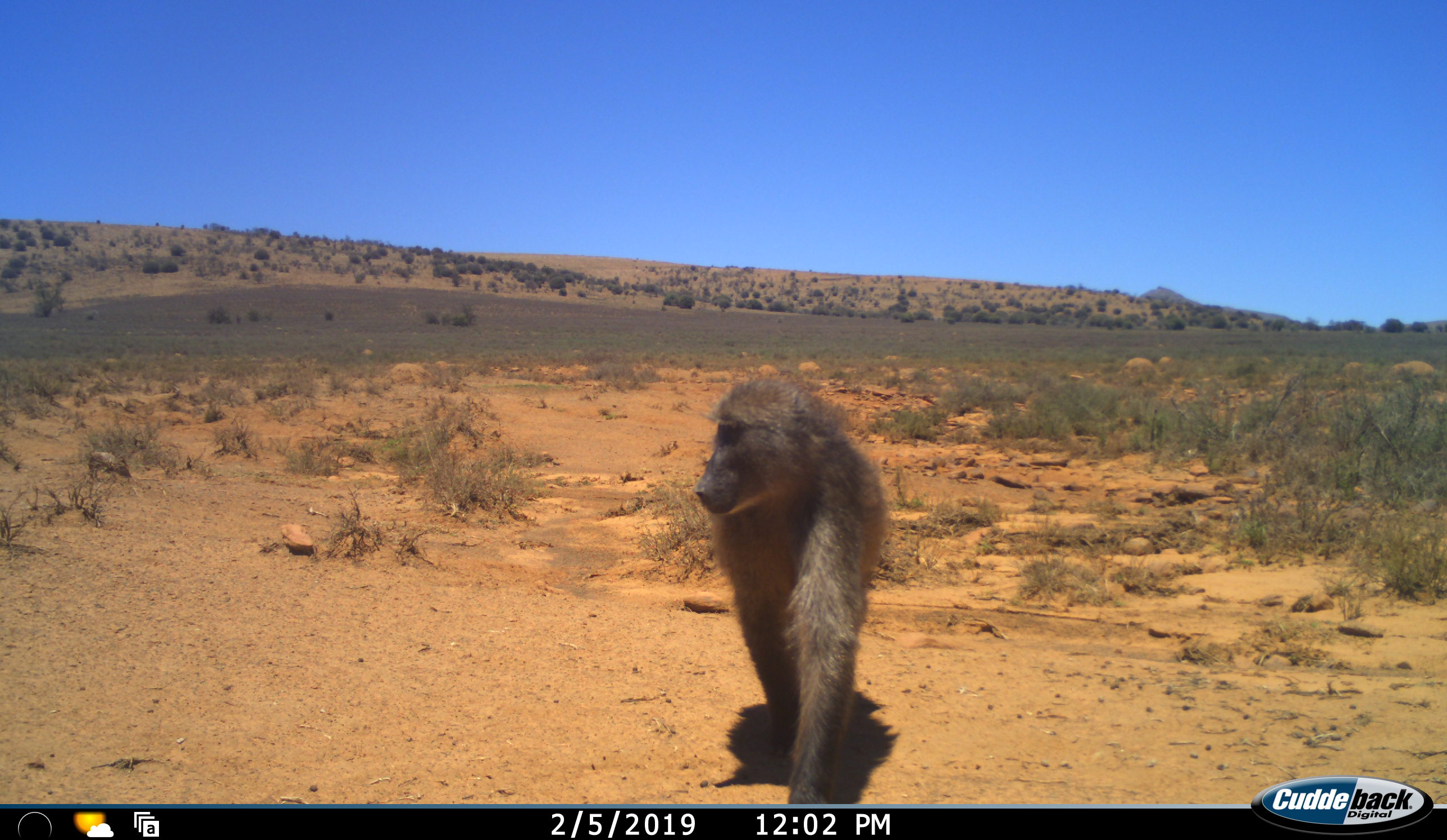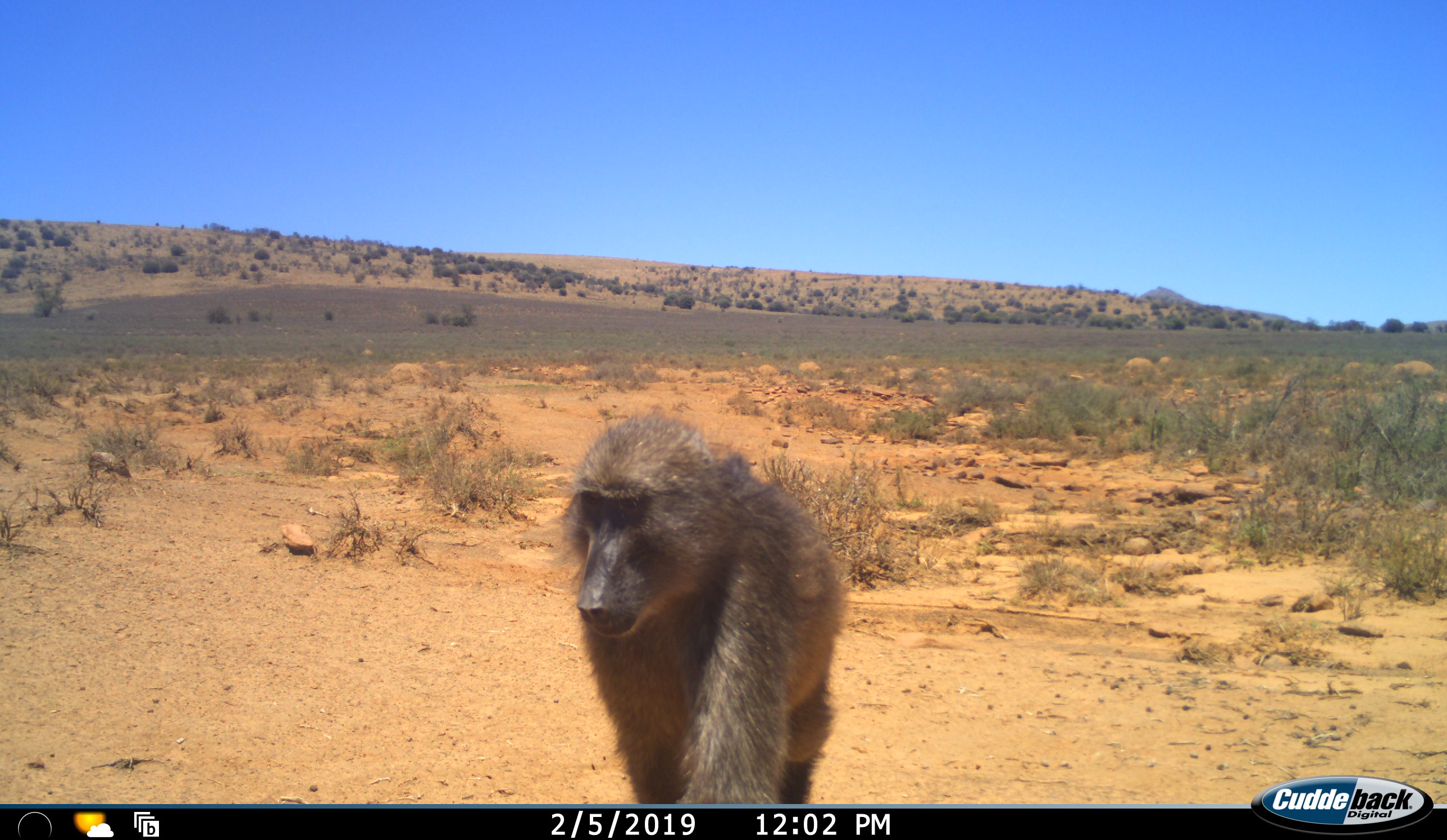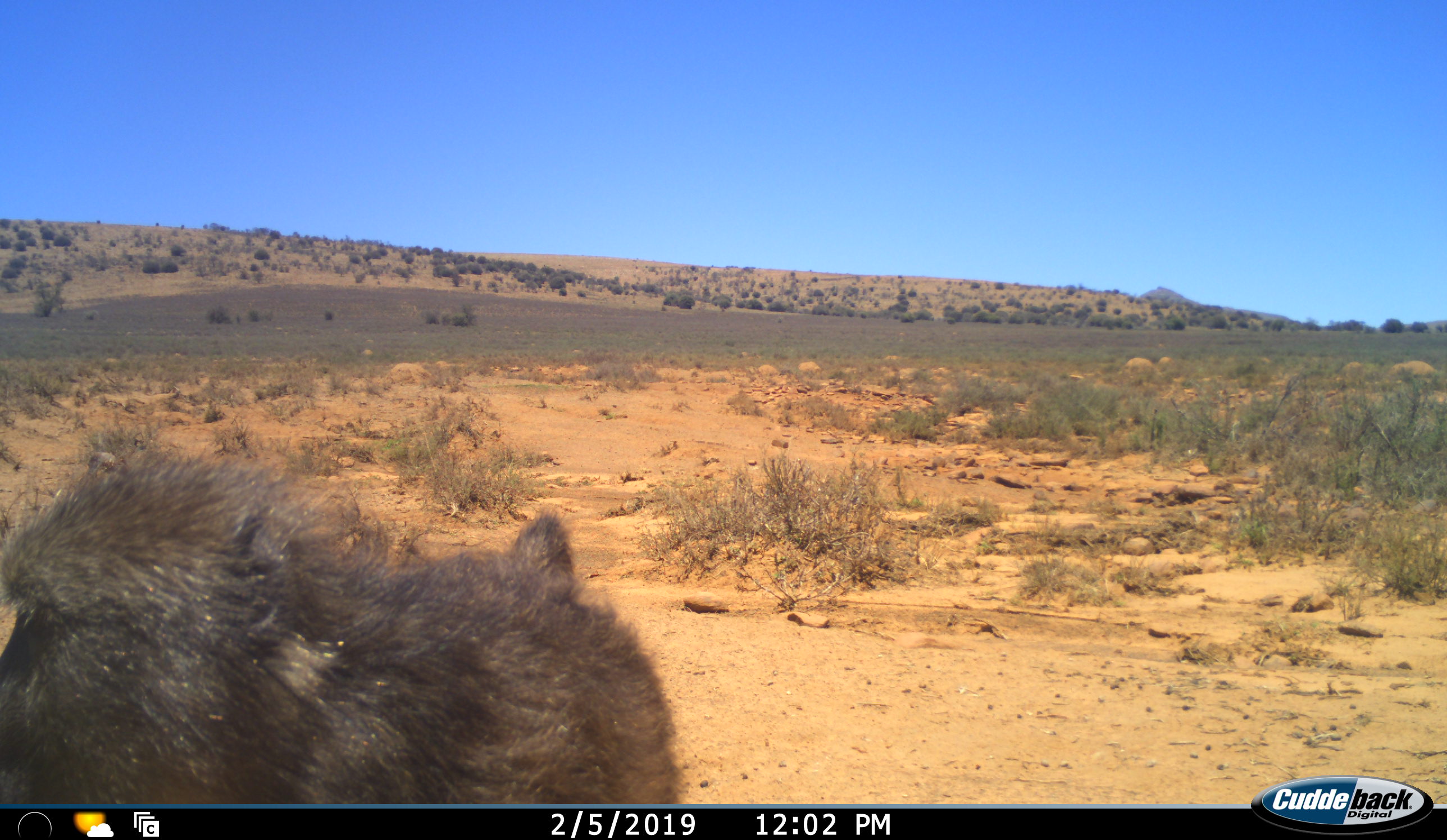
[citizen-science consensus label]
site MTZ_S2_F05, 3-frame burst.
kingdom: Animalia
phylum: Chordata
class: Mammalia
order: Primates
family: Cercopithecidae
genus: Papio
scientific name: Papio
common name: baboon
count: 1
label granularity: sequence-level